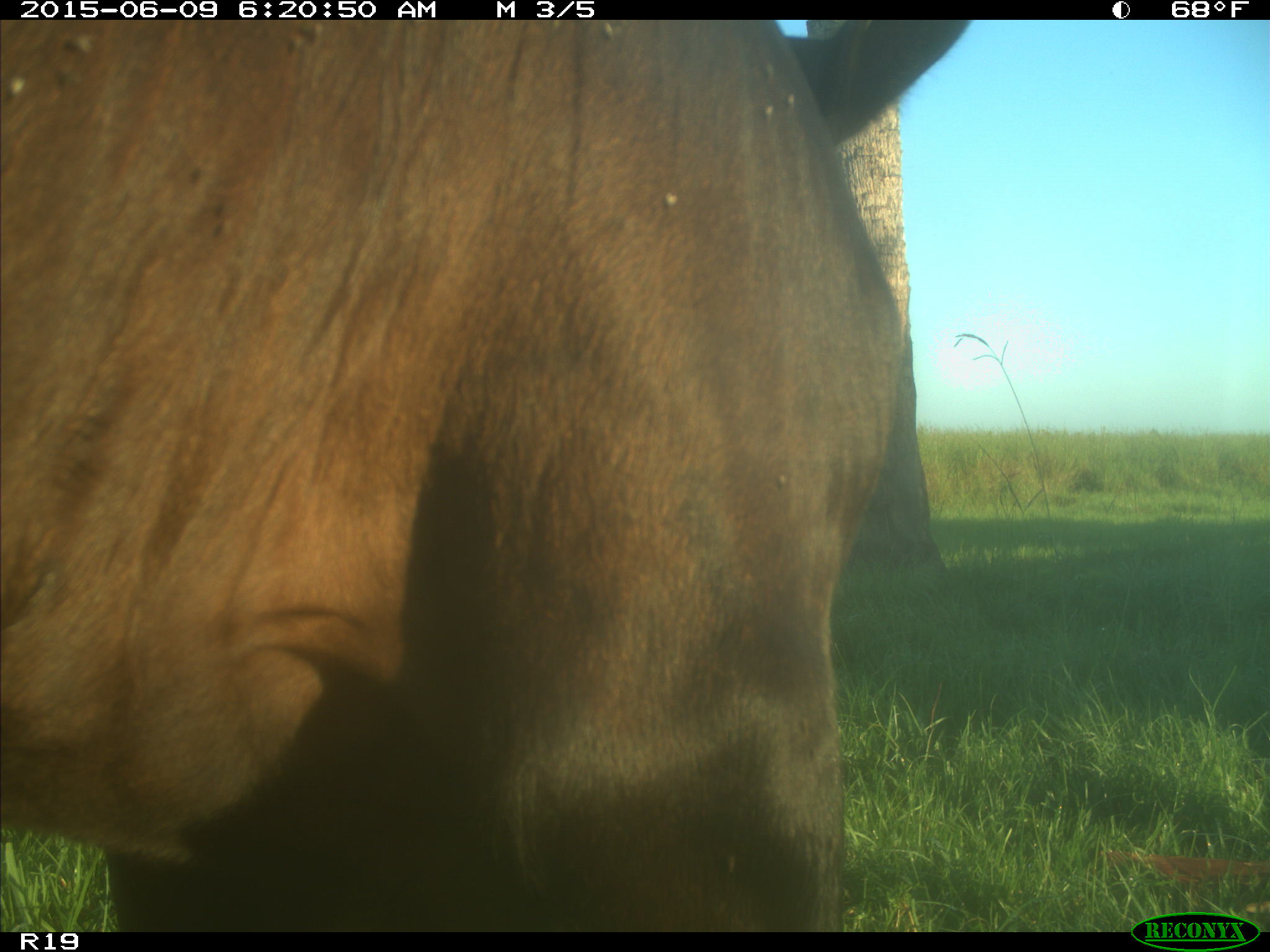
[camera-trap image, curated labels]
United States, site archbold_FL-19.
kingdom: Animalia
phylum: Chordata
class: Mammalia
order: Artiodactyla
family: Bovidae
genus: Bos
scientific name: Bos taurus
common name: domestic cow